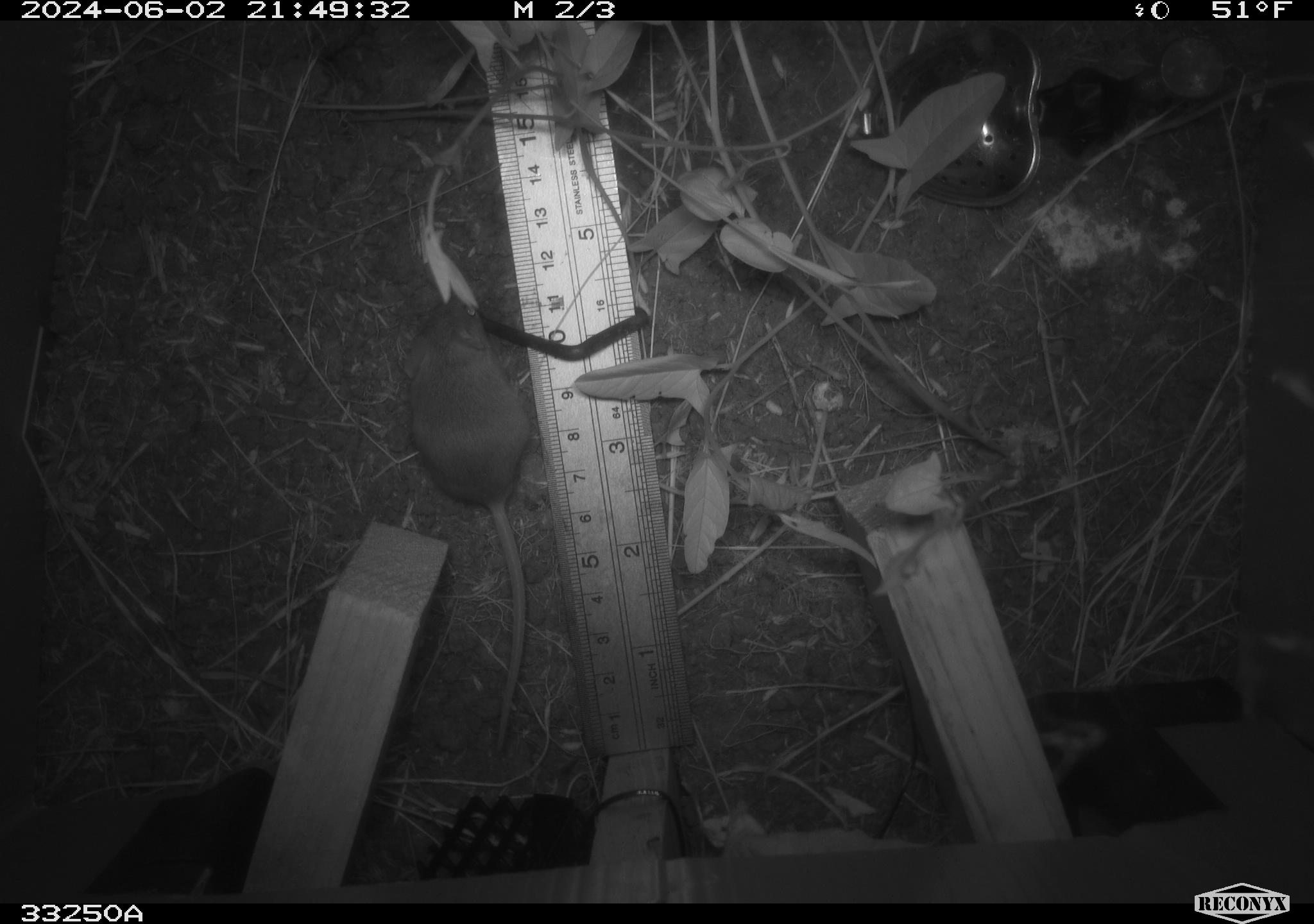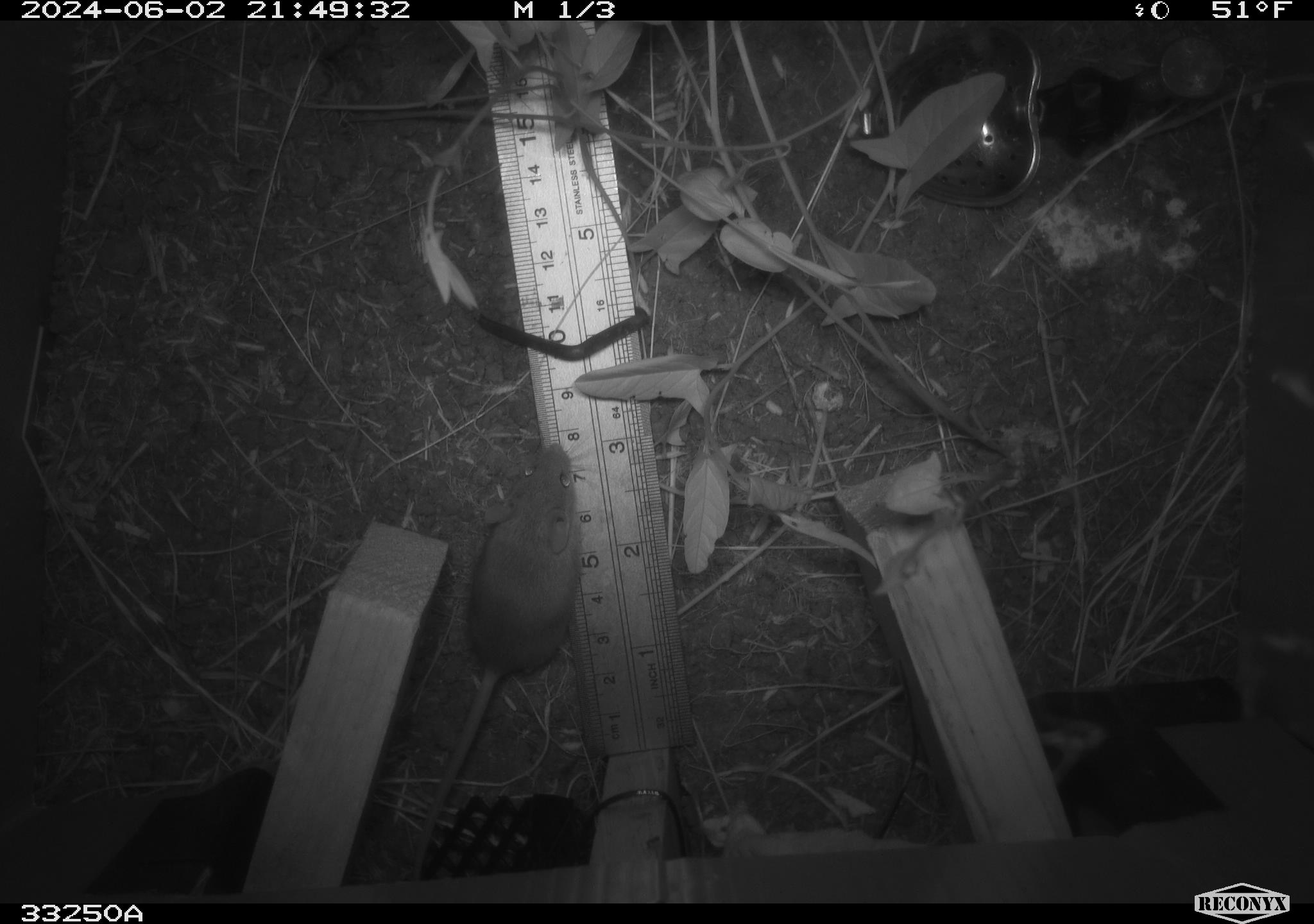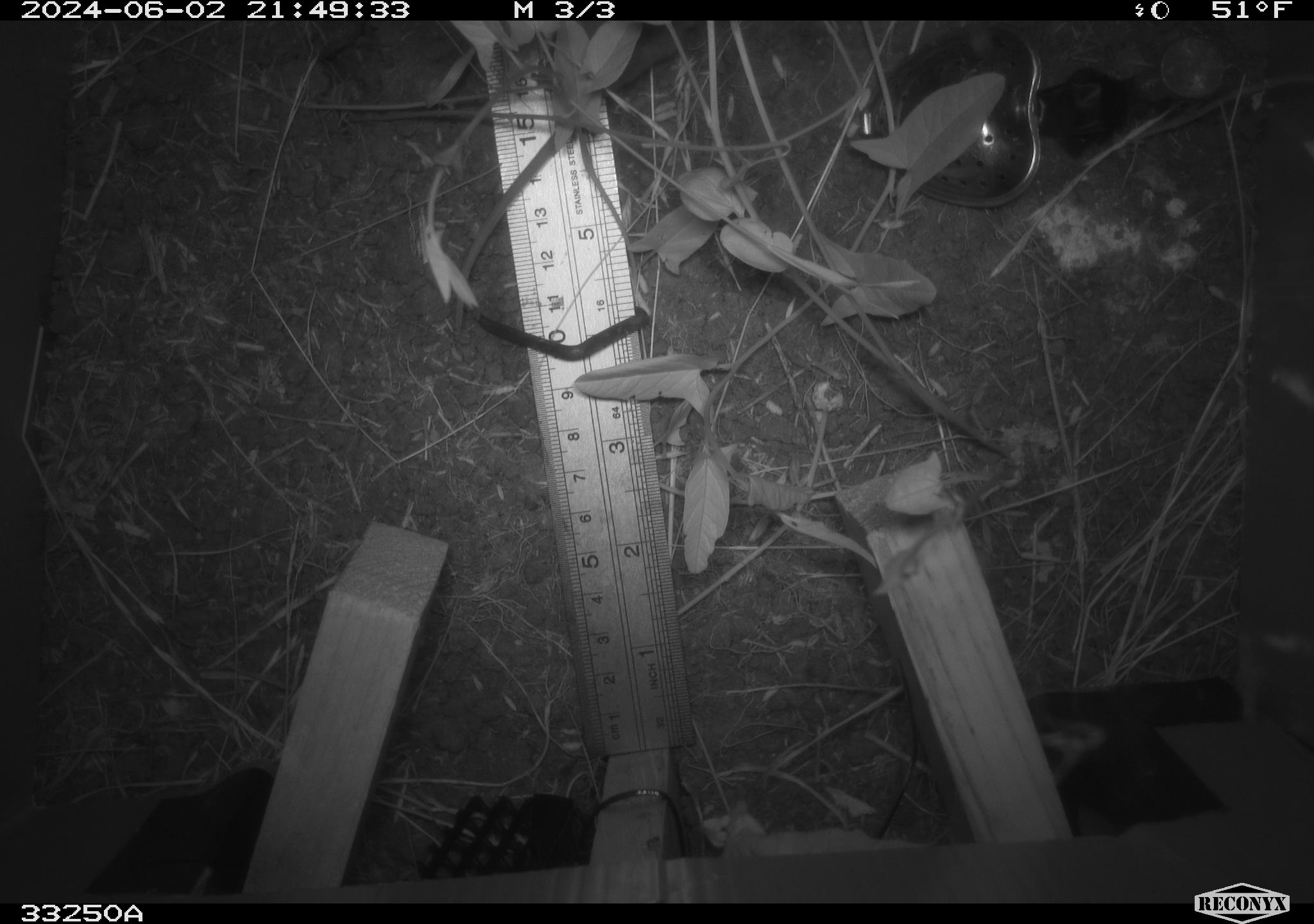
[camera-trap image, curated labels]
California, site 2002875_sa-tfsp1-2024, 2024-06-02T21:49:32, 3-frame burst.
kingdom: Animalia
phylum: Chordata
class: Mammalia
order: Rodentia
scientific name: Rodentia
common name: mouse species